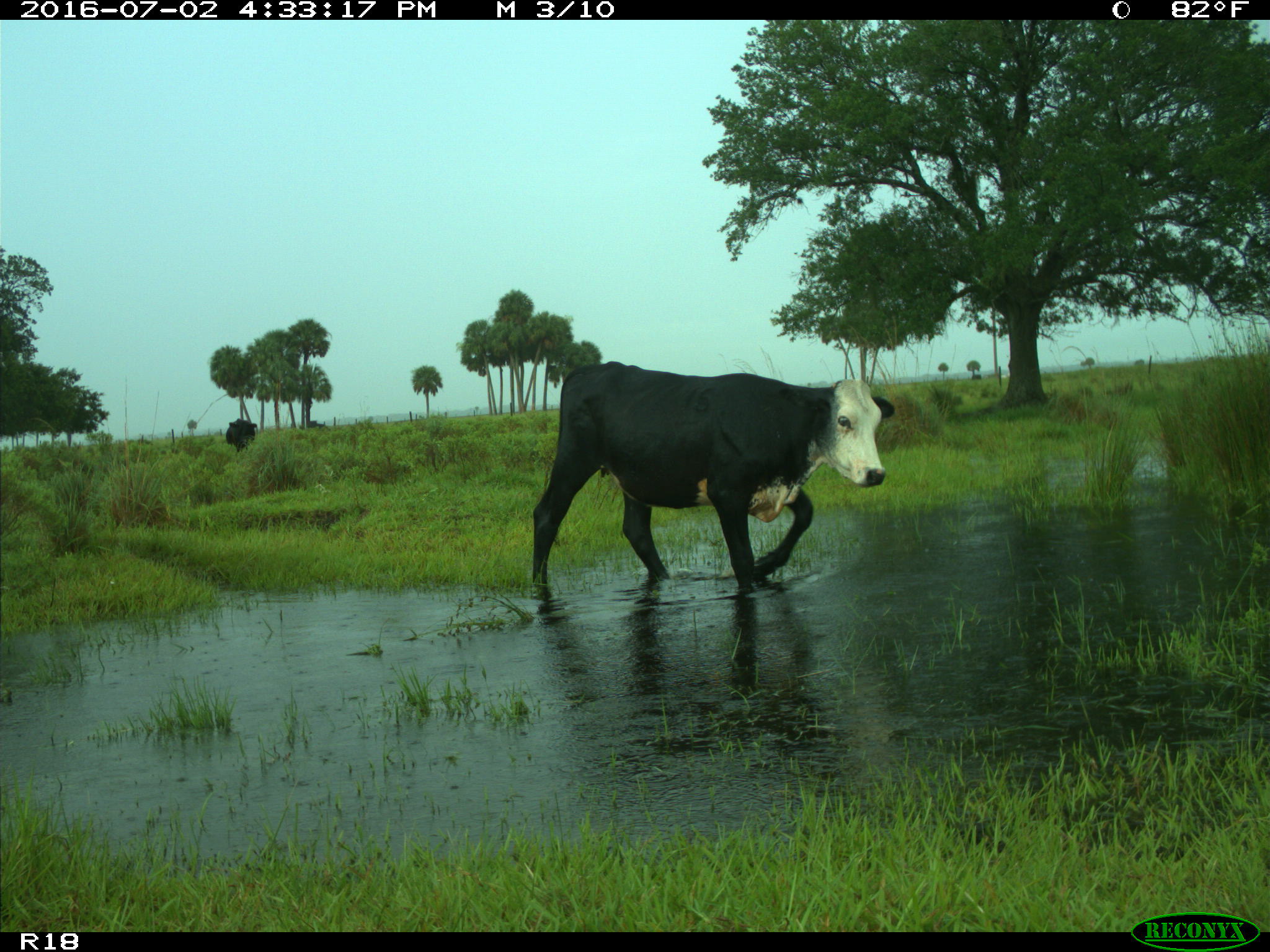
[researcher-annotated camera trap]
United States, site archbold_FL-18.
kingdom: Animalia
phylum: Chordata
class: Mammalia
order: Artiodactyla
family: Bovidae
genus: Bos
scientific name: Bos taurus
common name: domestic cow